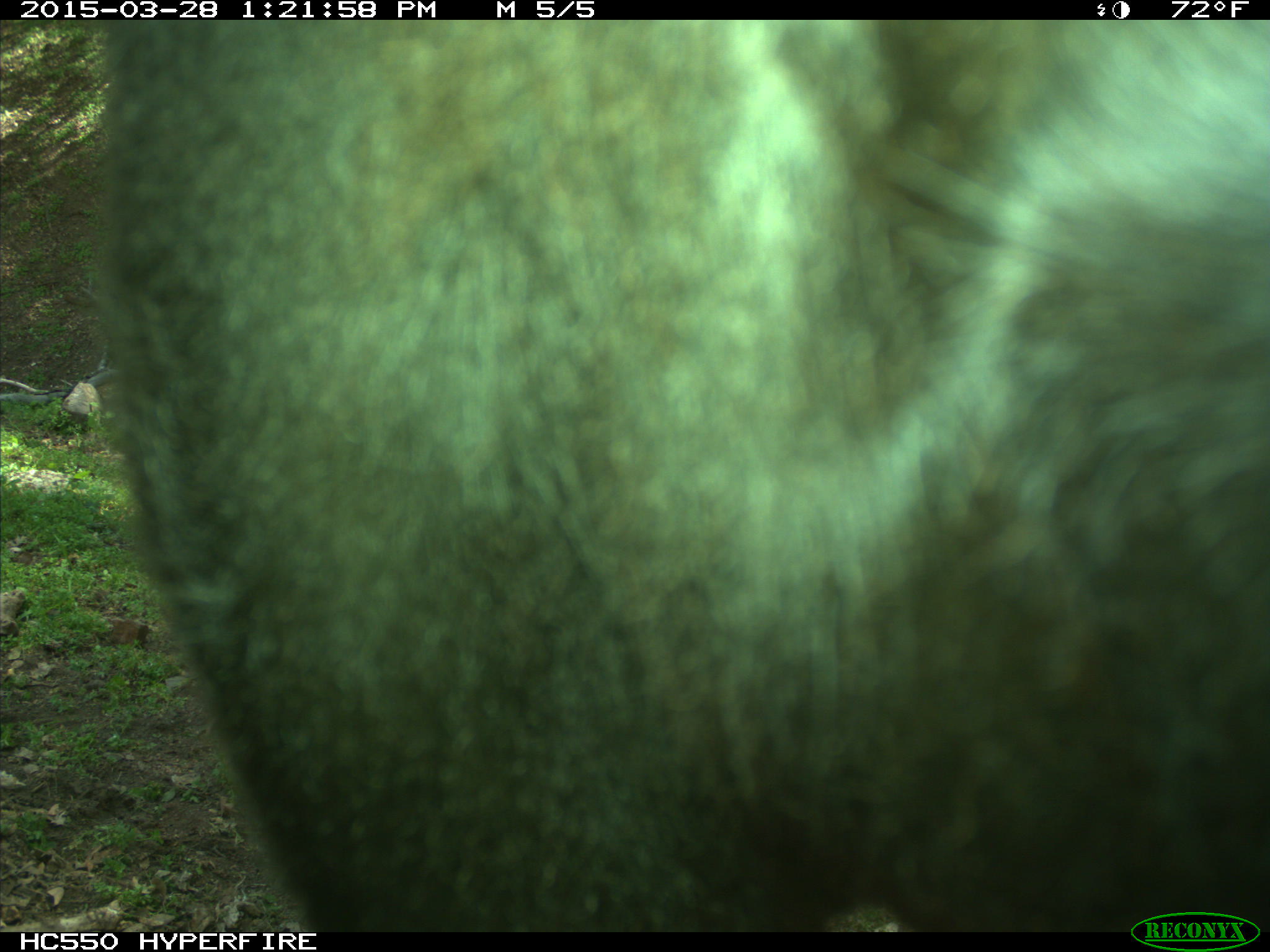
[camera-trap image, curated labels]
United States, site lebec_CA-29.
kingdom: Animalia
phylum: Chordata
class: Mammalia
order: Artiodactyla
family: Bovidae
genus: Bos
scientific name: Bos taurus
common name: domestic cow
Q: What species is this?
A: Bos taurus (domestic cow).